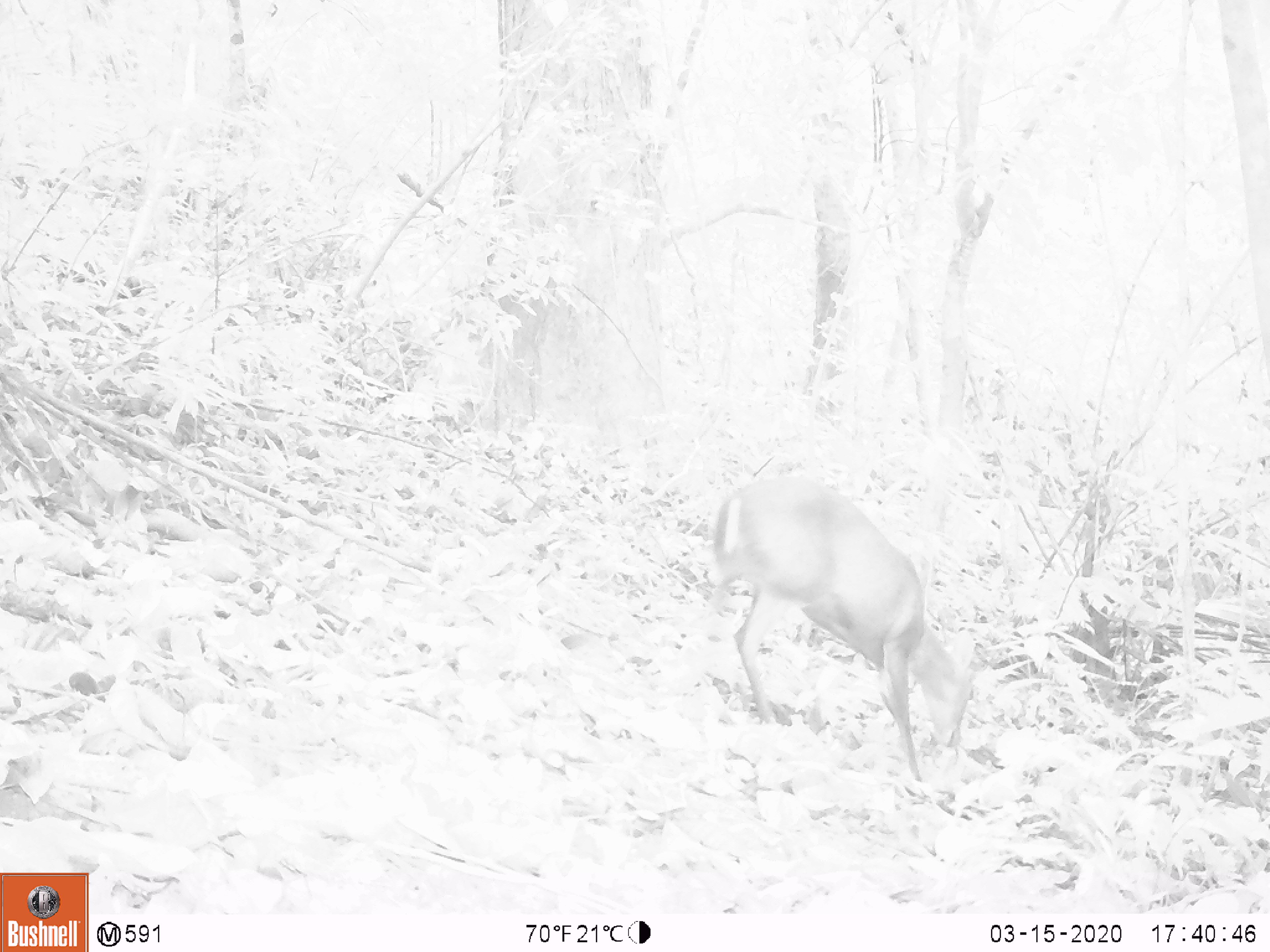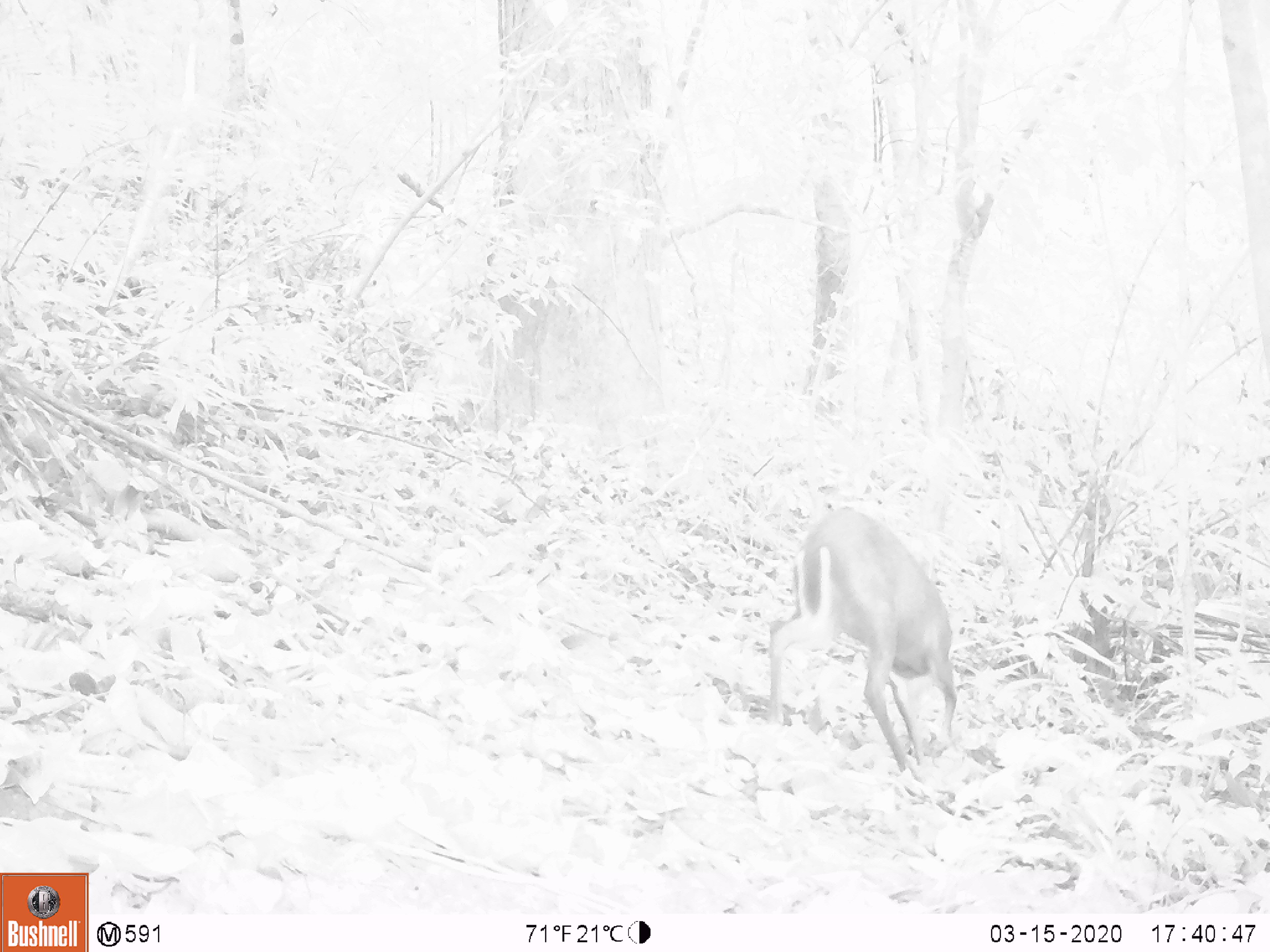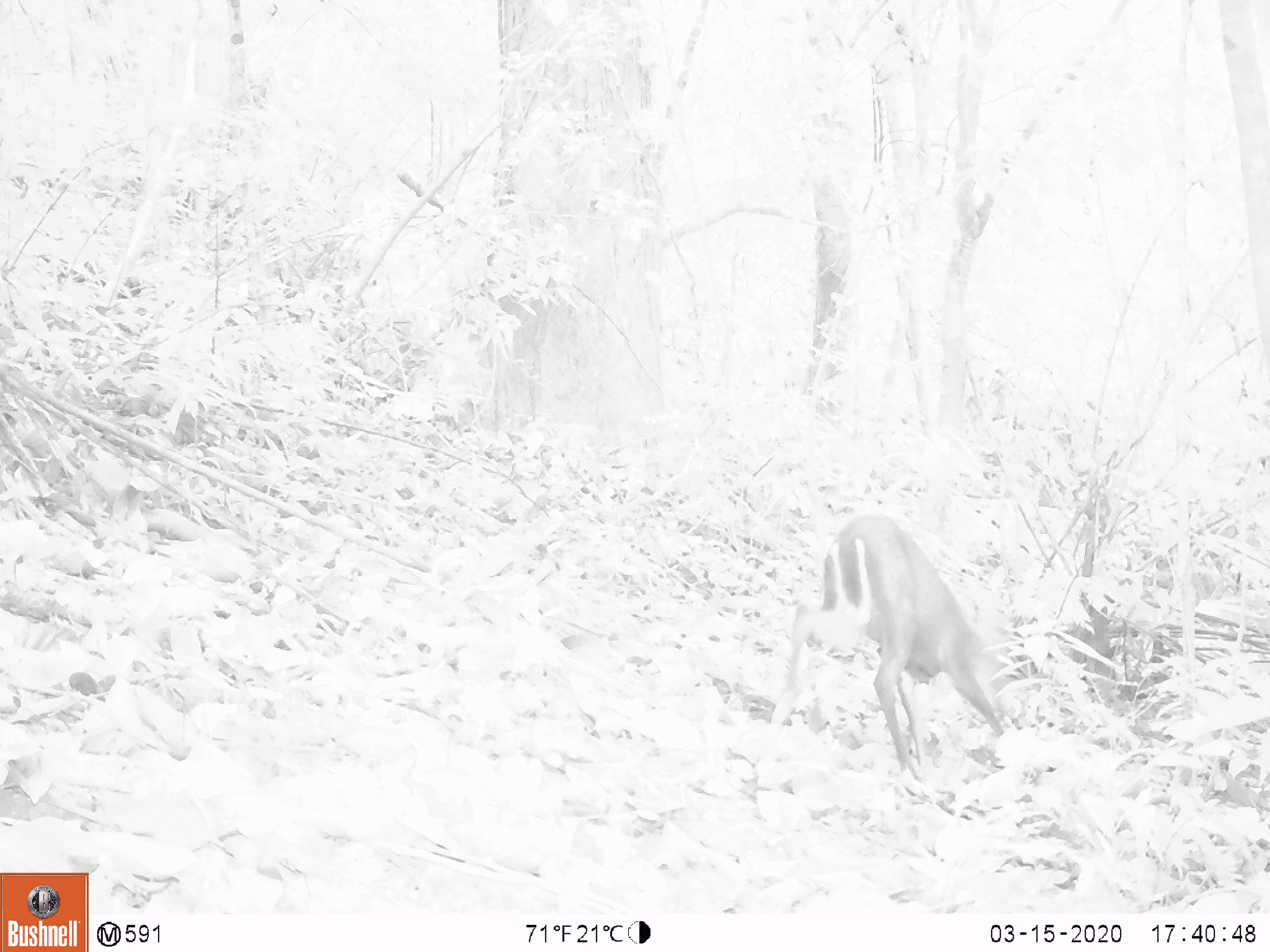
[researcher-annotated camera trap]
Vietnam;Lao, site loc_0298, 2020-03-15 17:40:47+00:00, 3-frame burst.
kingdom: Animalia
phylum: Chordata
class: Mammalia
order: Artiodactyla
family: Cervidae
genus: Muntiacus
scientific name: Muntiacus rooseveltorum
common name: roosevelt's muntjac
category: roosevelts muntjac group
Roosevelts muntjac group (roosevelt's muntjac) (Muntiacus rooseveltorum). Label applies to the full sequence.